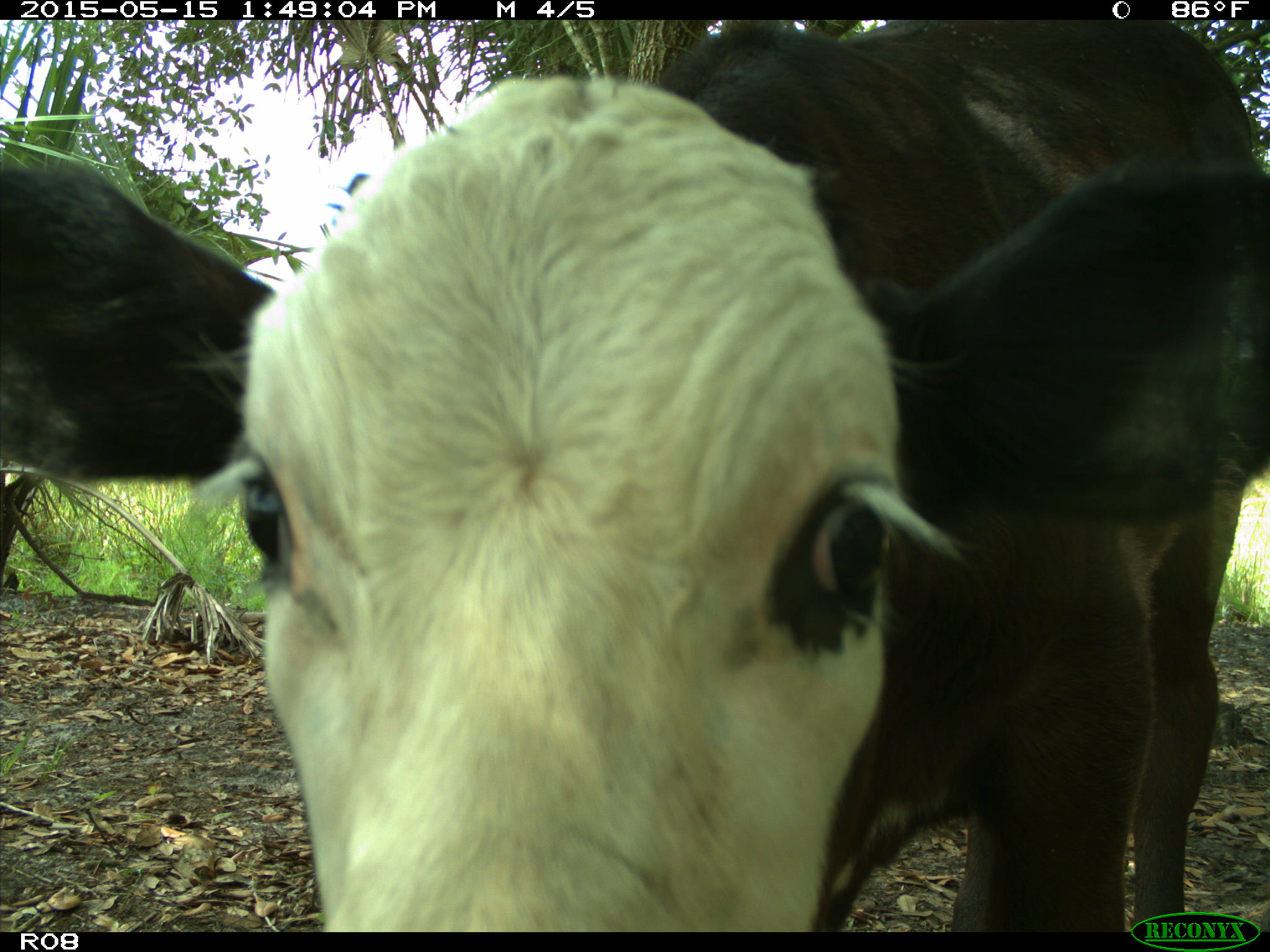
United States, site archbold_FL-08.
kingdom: Animalia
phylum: Chordata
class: Mammalia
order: Artiodactyla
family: Bovidae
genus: Bos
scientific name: Bos taurus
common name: domestic cow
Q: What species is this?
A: Bos taurus (domestic cow).